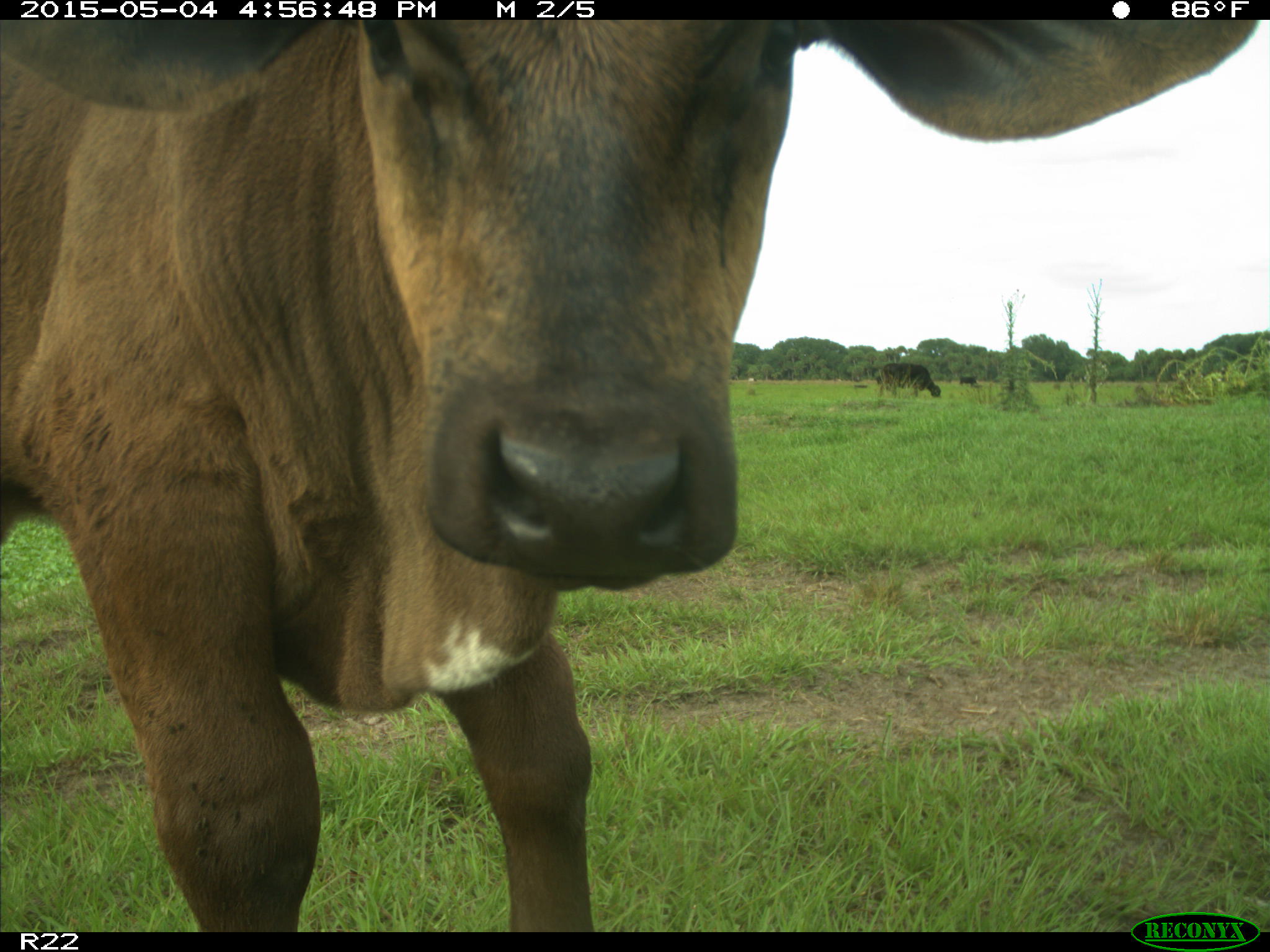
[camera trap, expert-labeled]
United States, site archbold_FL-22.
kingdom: Animalia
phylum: Chordata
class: Mammalia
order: Artiodactyla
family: Bovidae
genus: Bos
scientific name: Bos taurus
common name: domestic cow